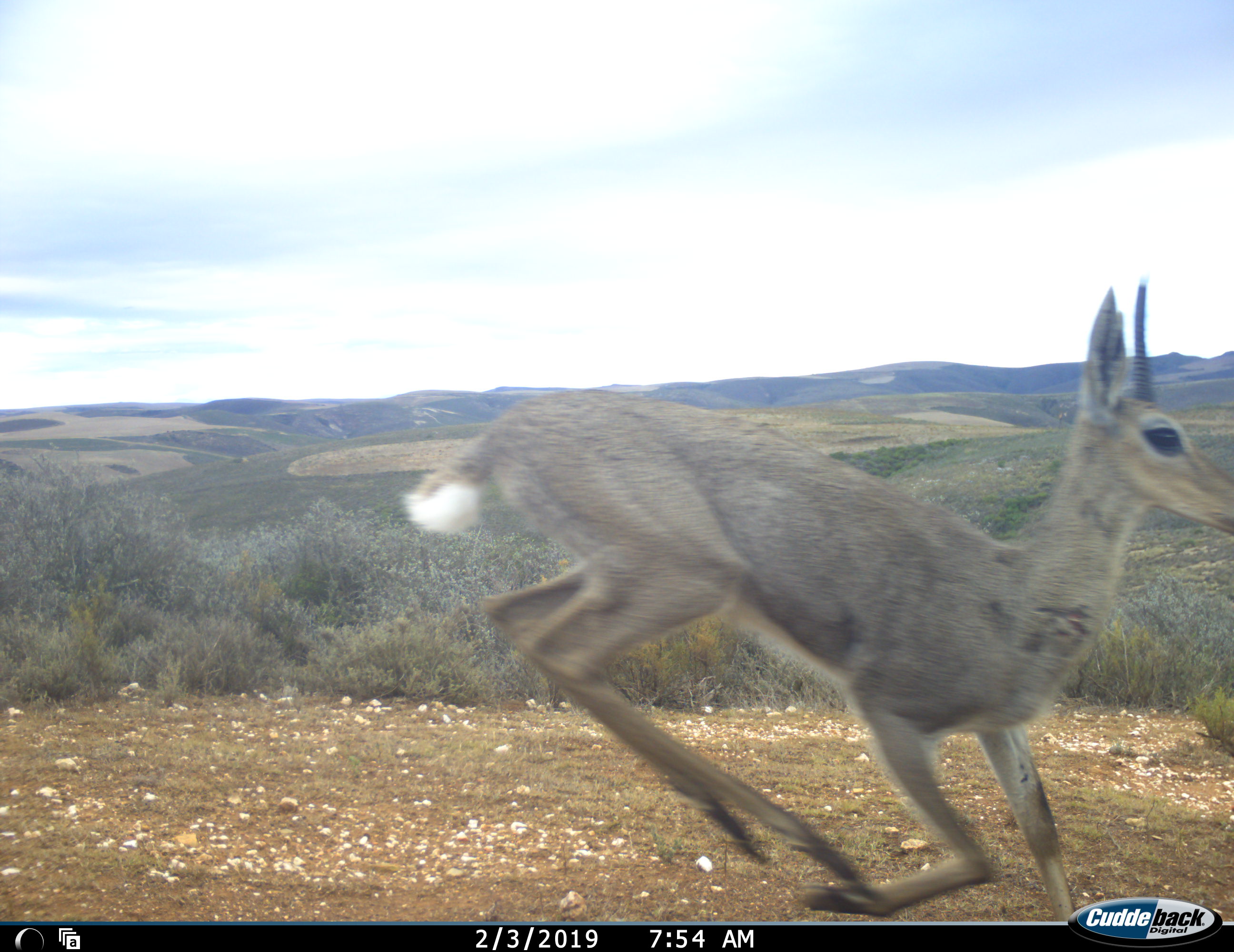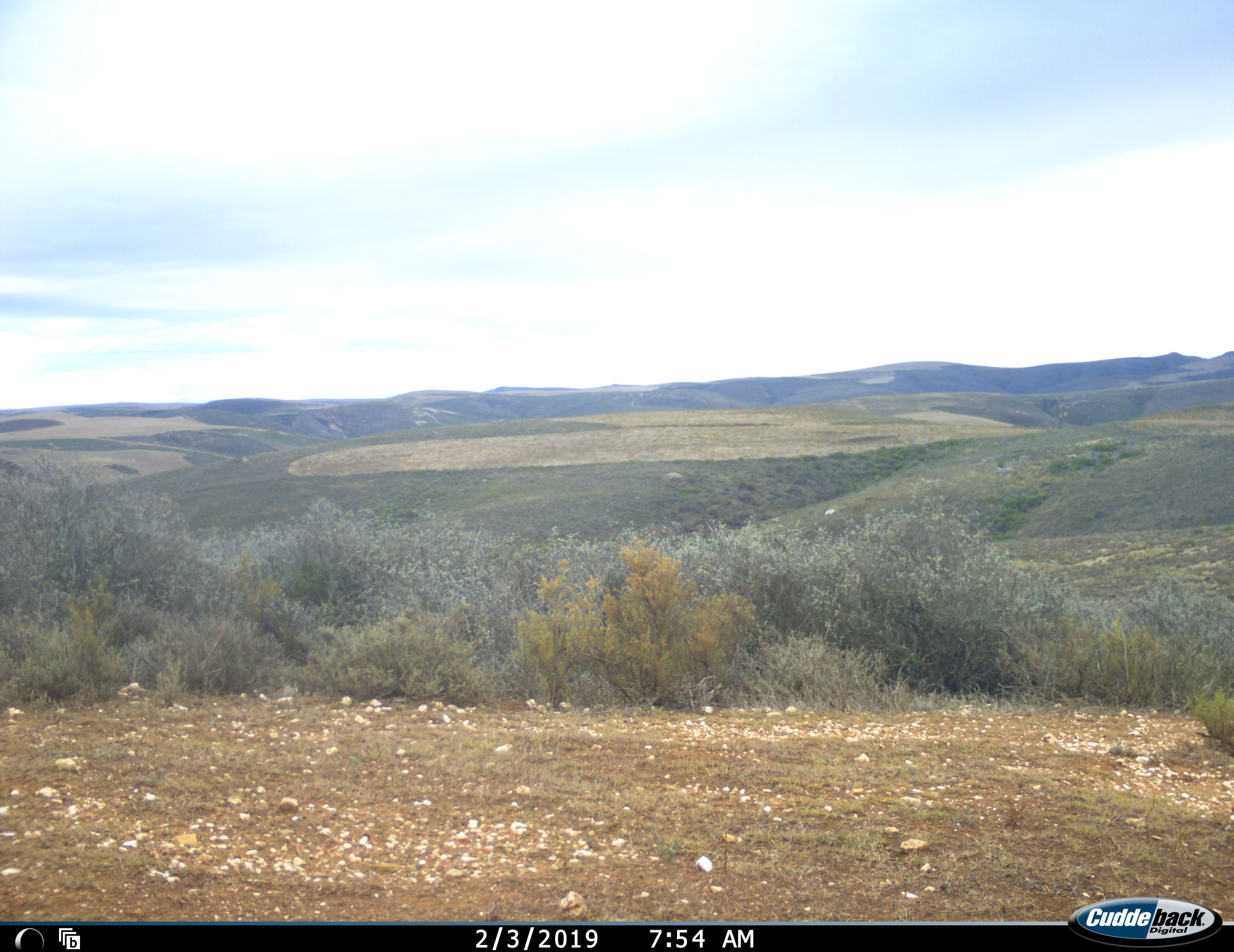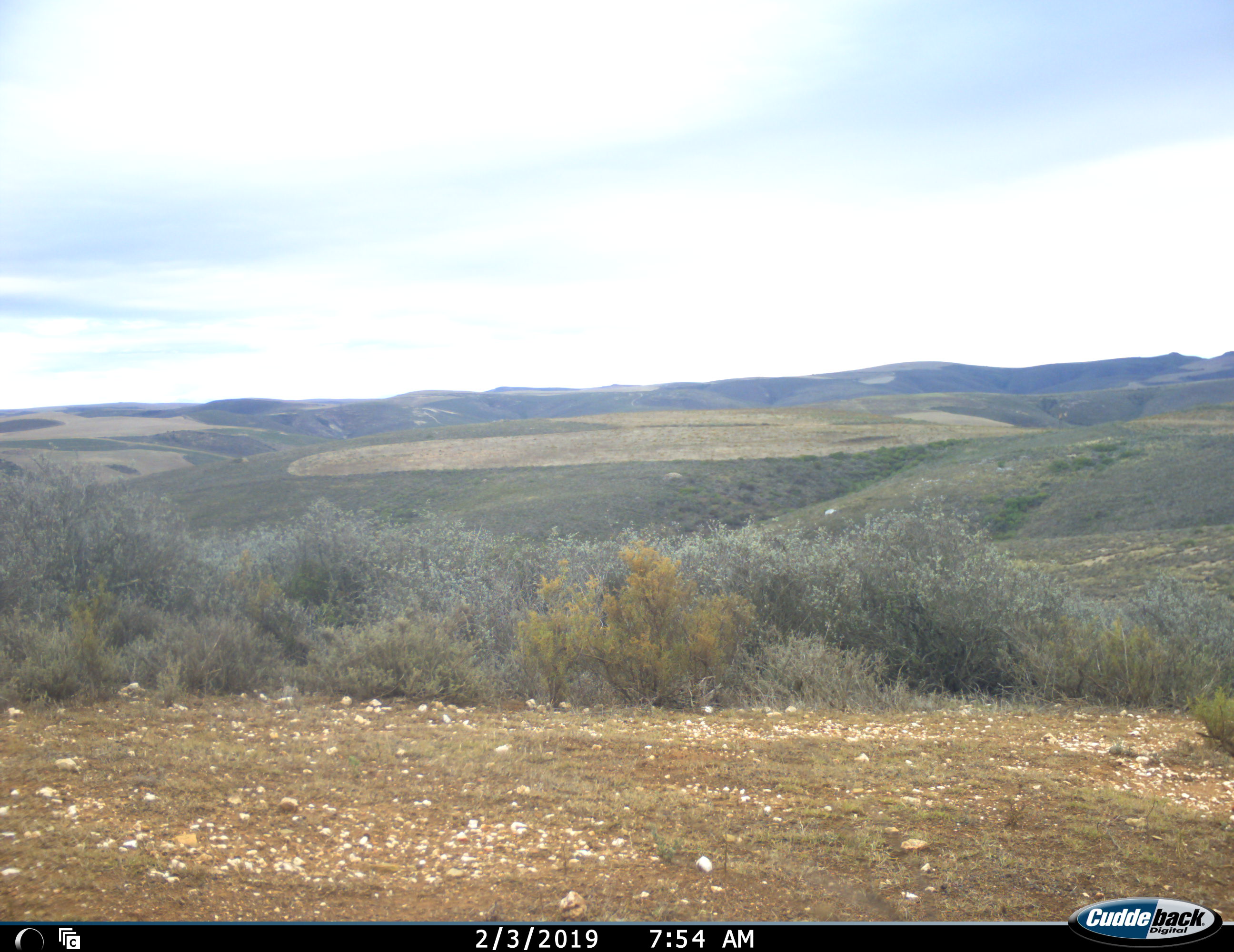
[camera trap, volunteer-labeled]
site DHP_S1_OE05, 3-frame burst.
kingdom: Animalia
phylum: Chordata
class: Mammalia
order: Artiodactyla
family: Bovidae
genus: Pelea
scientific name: Pelea capreolus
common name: grey rhebok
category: rhebokgrey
Rhebokgrey (grey rhebok) (Pelea capreolus), count 1. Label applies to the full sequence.